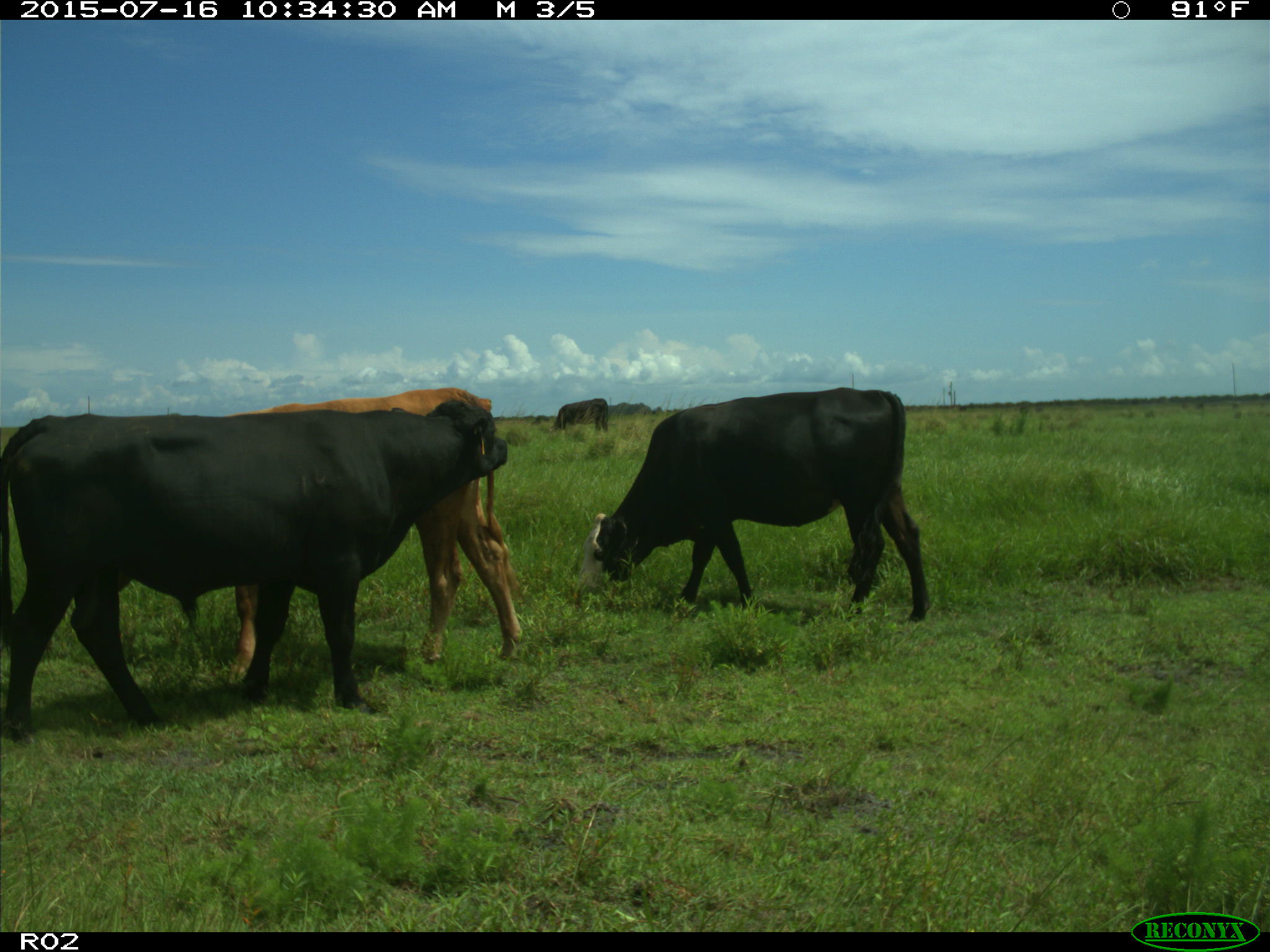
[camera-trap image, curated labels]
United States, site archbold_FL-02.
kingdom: Animalia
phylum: Chordata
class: Mammalia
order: Artiodactyla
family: Bovidae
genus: Bos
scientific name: Bos taurus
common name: domestic cow